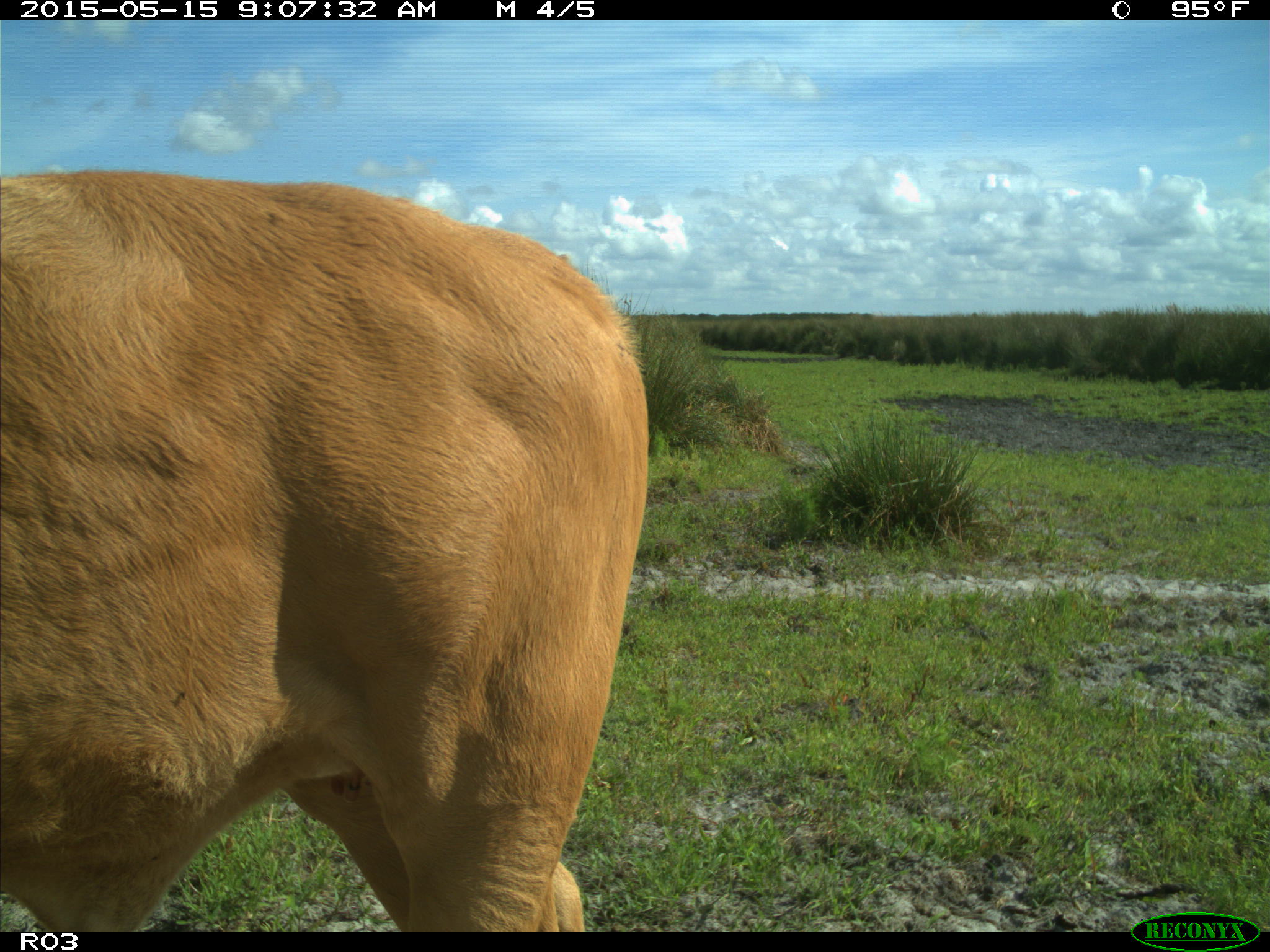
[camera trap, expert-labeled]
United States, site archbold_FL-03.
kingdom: Animalia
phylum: Chordata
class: Mammalia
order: Artiodactyla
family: Bovidae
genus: Bos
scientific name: Bos taurus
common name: domestic cow